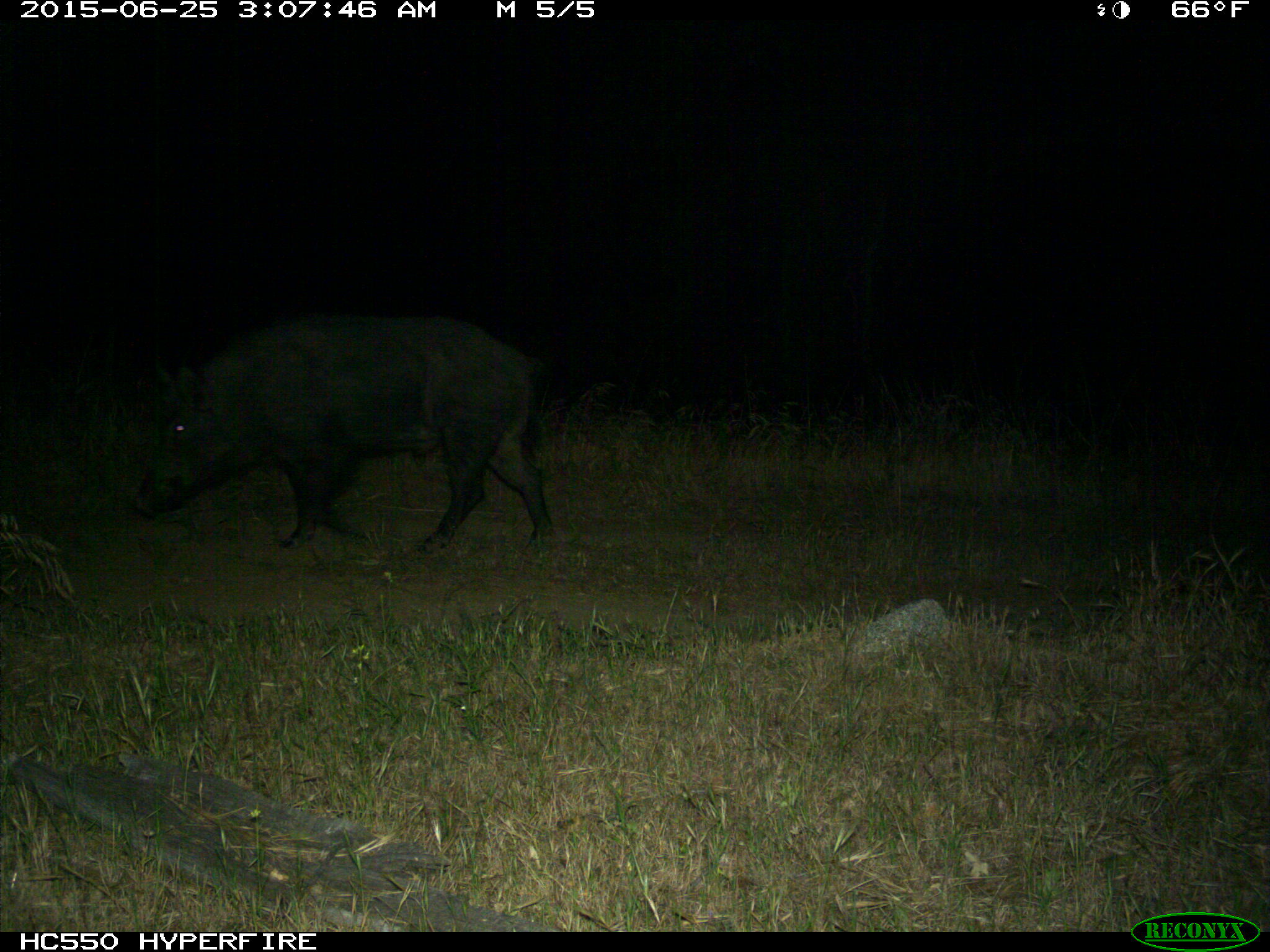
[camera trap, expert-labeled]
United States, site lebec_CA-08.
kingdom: Animalia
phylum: Chordata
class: Mammalia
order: Artiodactyla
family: Suidae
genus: Sus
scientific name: Sus scrofa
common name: wild boar